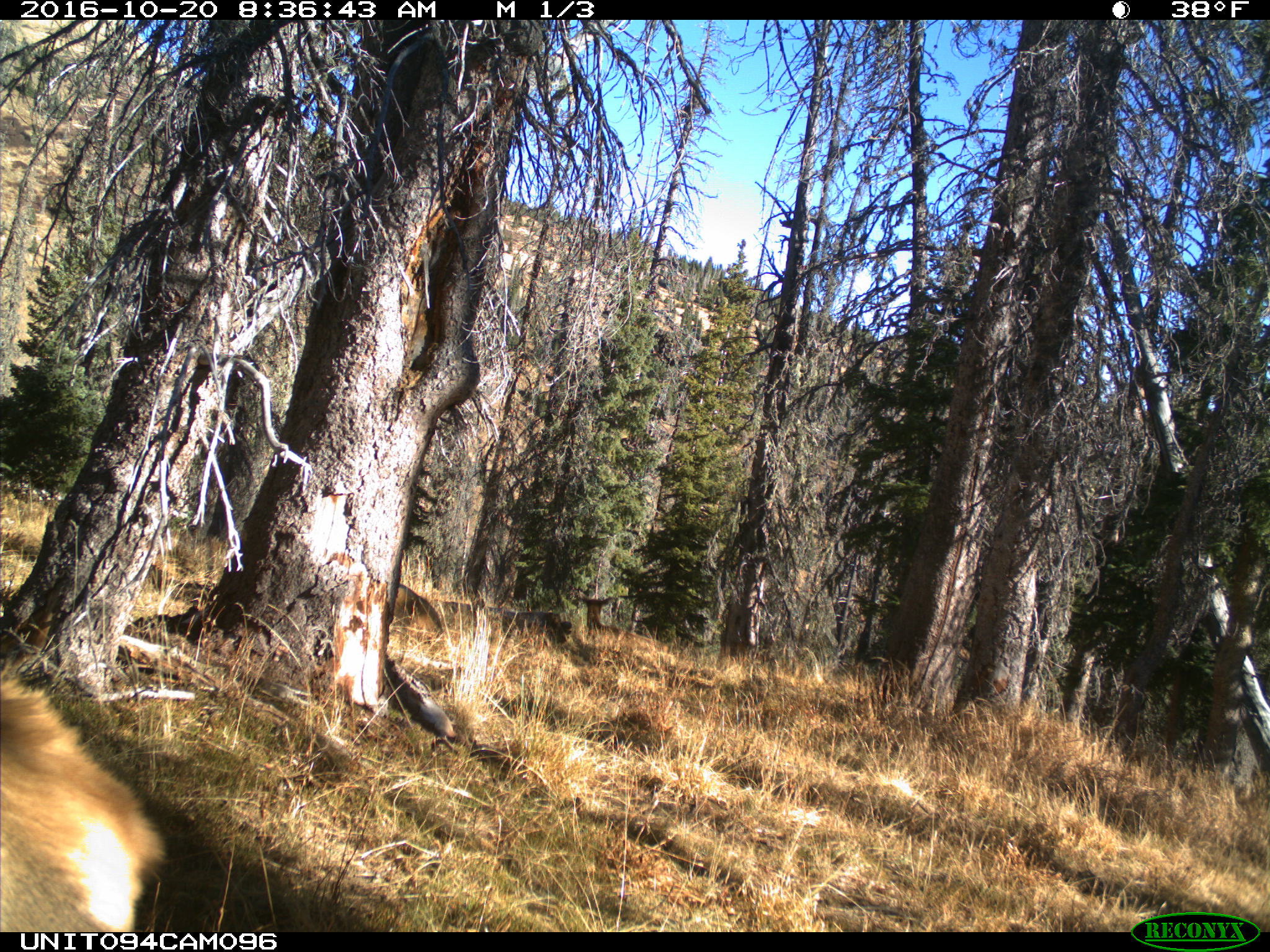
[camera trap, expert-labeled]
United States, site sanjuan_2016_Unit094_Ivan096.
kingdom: Animalia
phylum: Chordata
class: Mammalia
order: Artiodactyla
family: Cervidae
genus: Cervus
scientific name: Cervus elaphus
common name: red deer